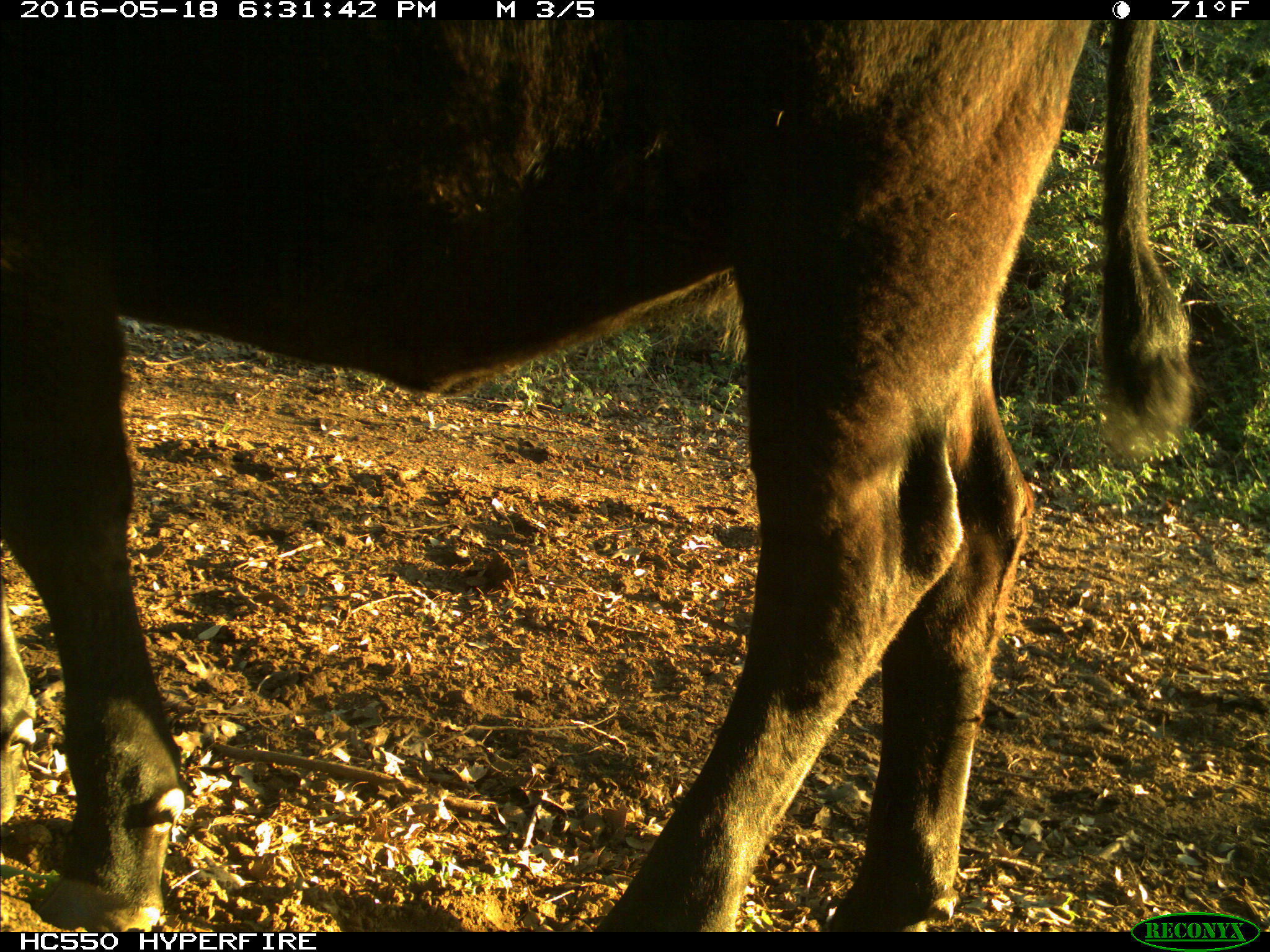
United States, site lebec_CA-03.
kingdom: Animalia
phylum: Chordata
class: Mammalia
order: Artiodactyla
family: Bovidae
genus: Bos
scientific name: Bos taurus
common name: domestic cow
Bos taurus (domestic cow).